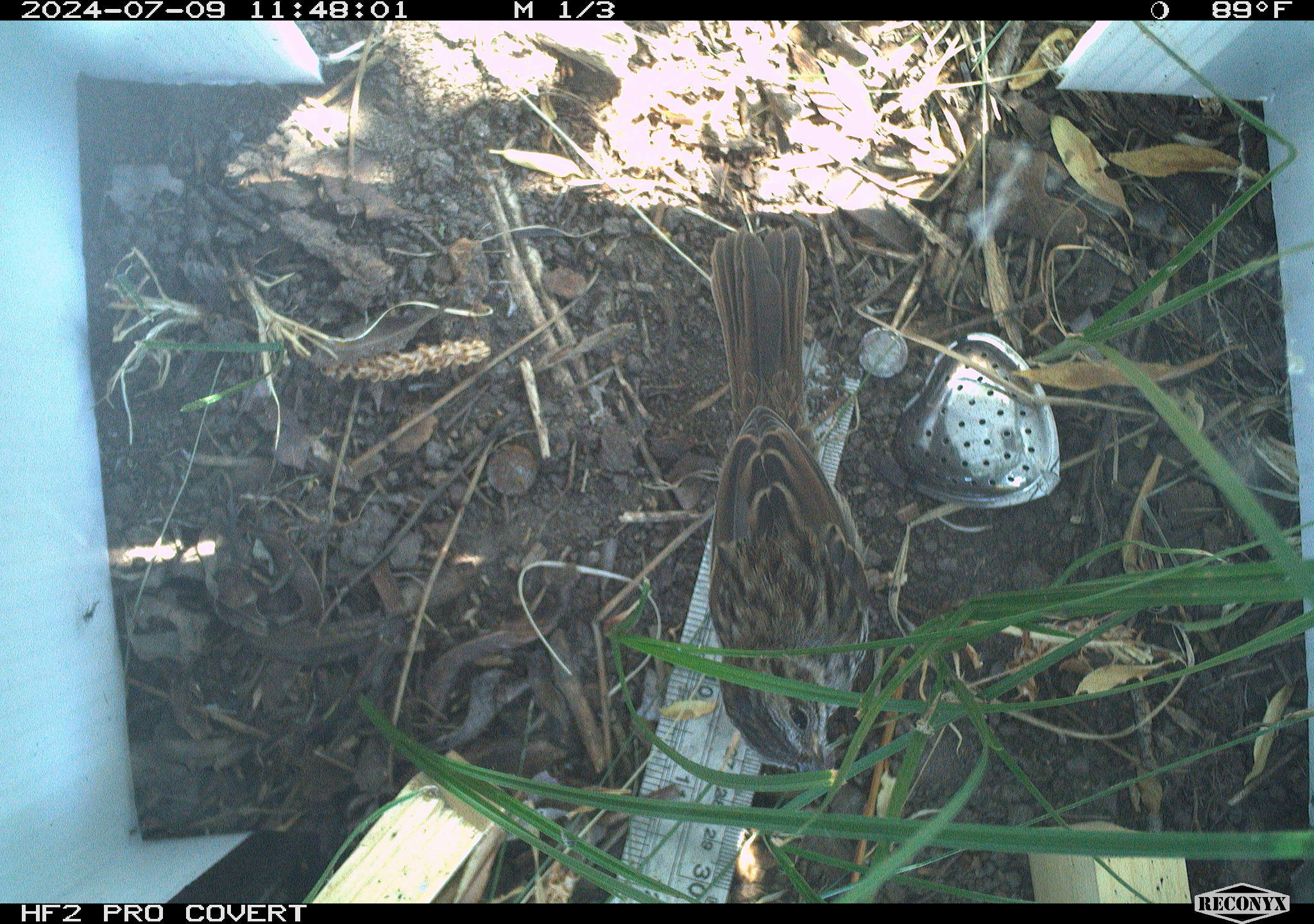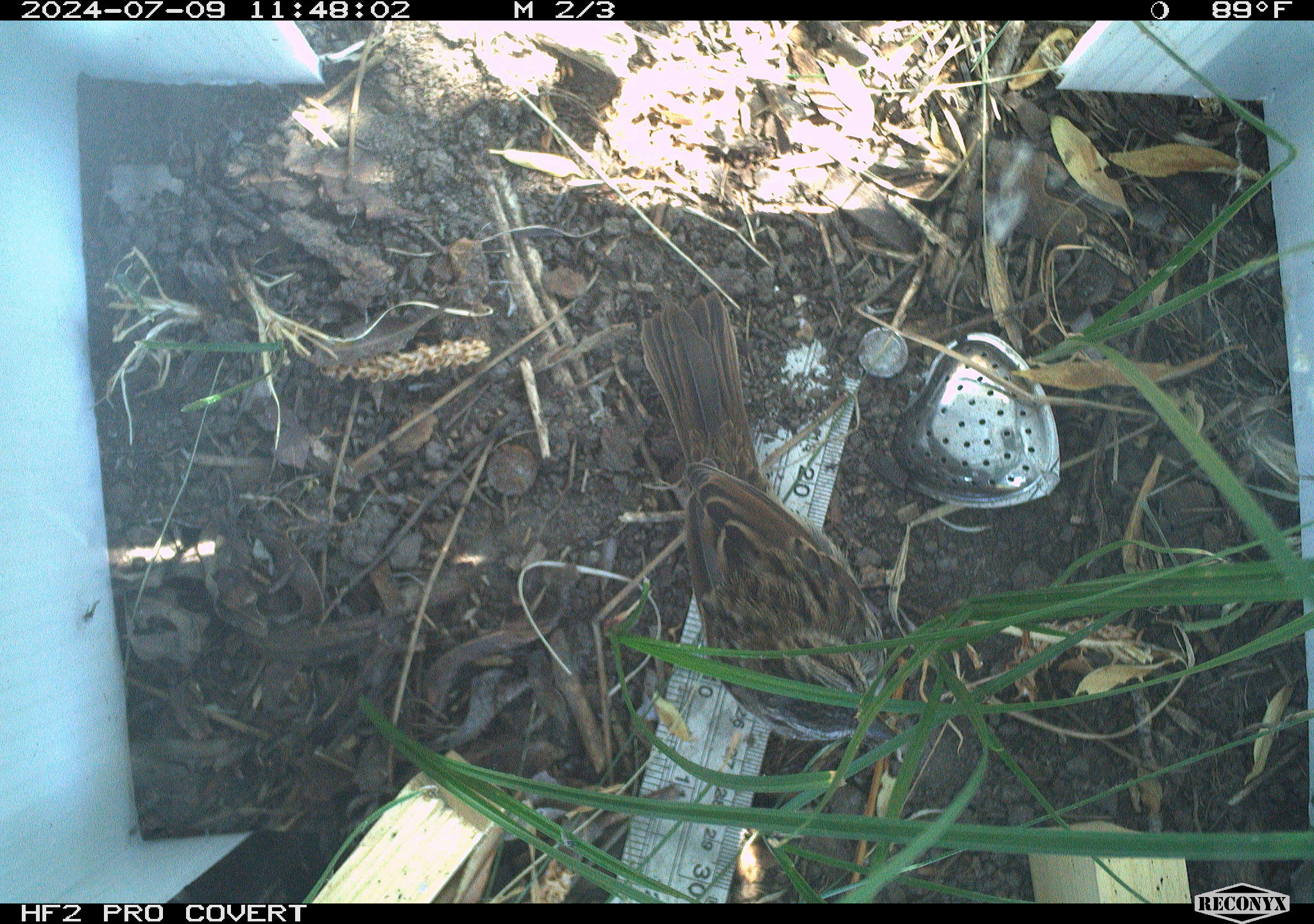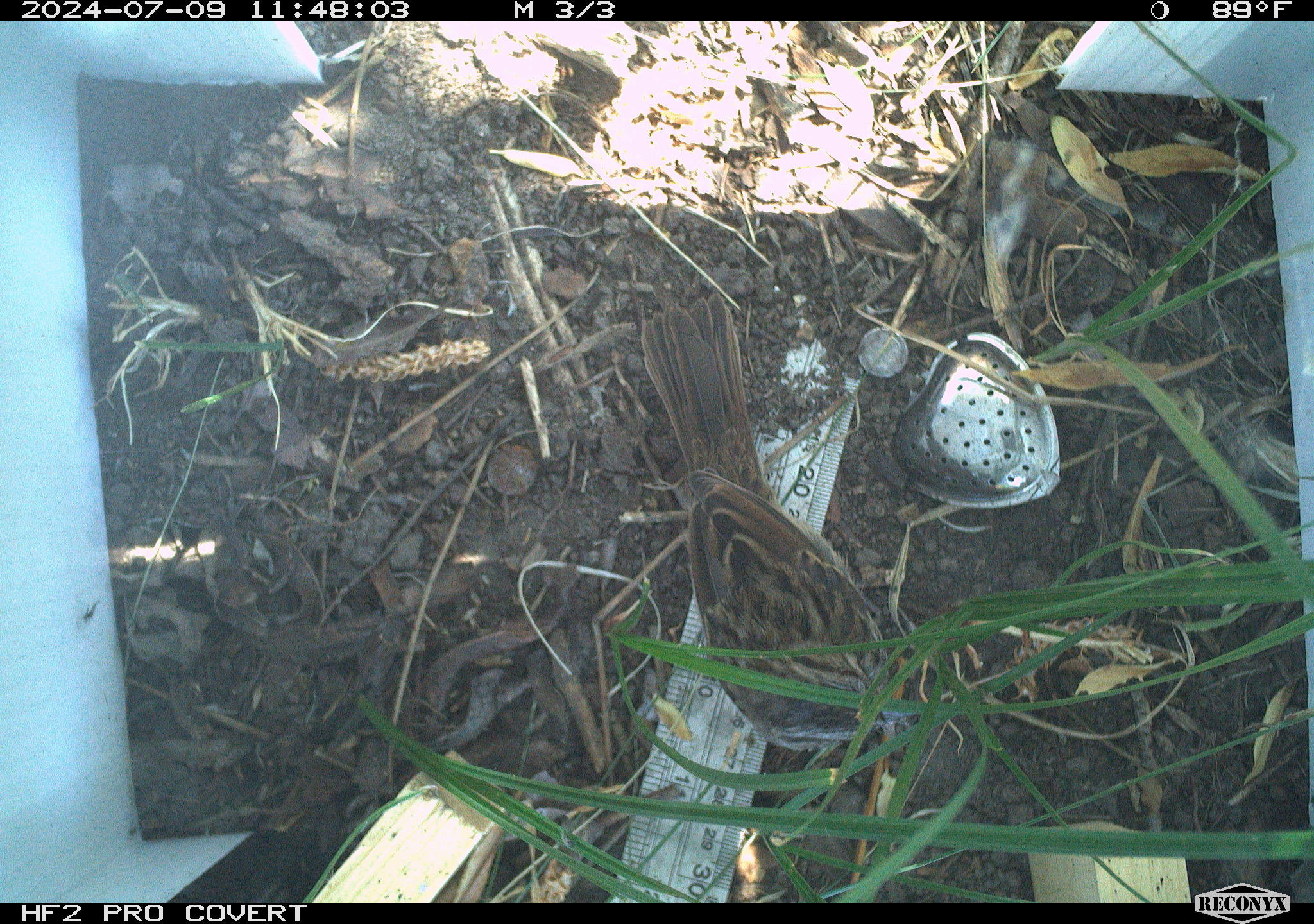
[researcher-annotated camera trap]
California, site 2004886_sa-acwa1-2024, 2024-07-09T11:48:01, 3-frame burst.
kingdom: Animalia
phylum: Chordata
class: Aves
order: Passeriformes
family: Passerellidae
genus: Melospiza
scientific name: Melospiza melodia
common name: song sparrow